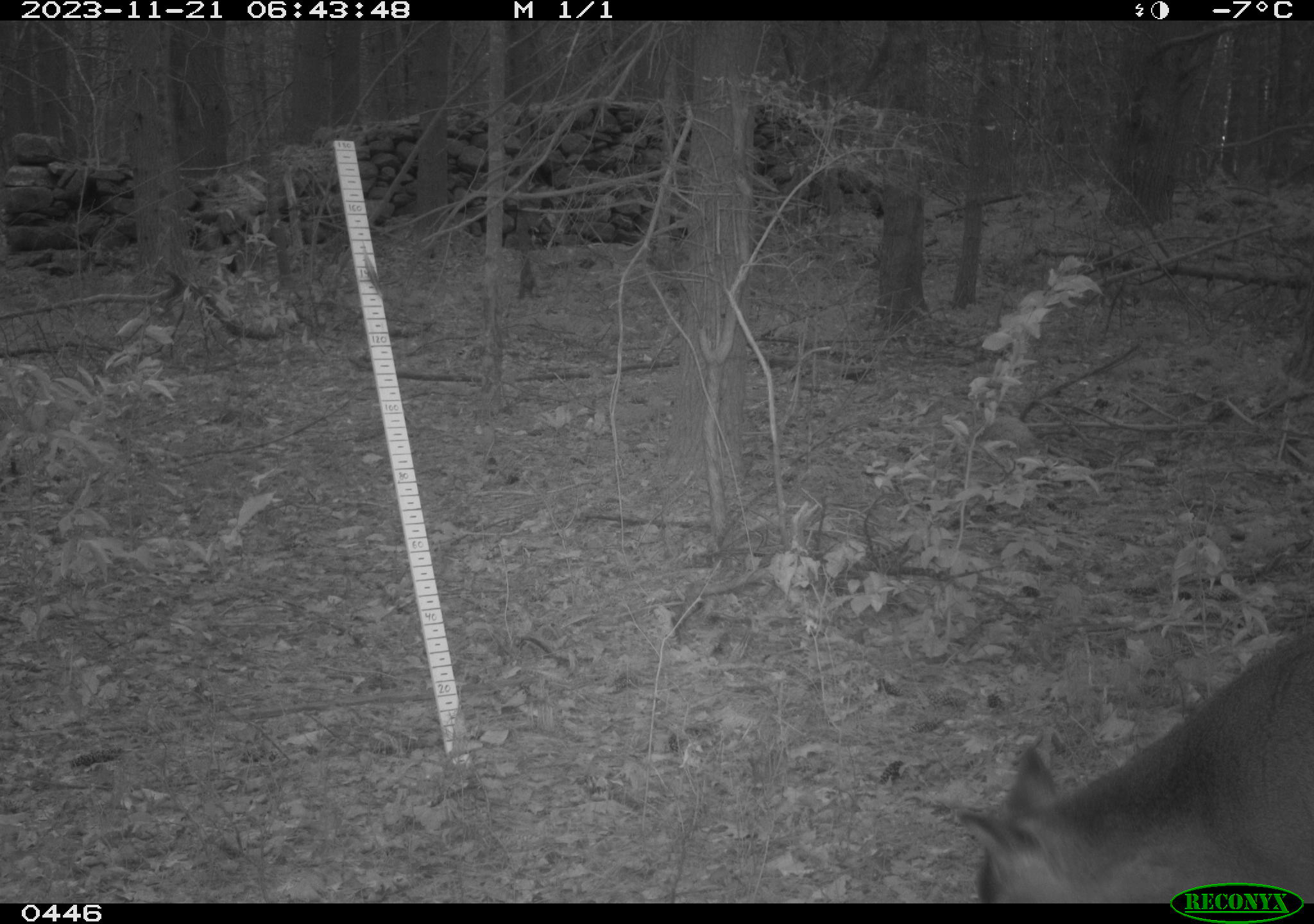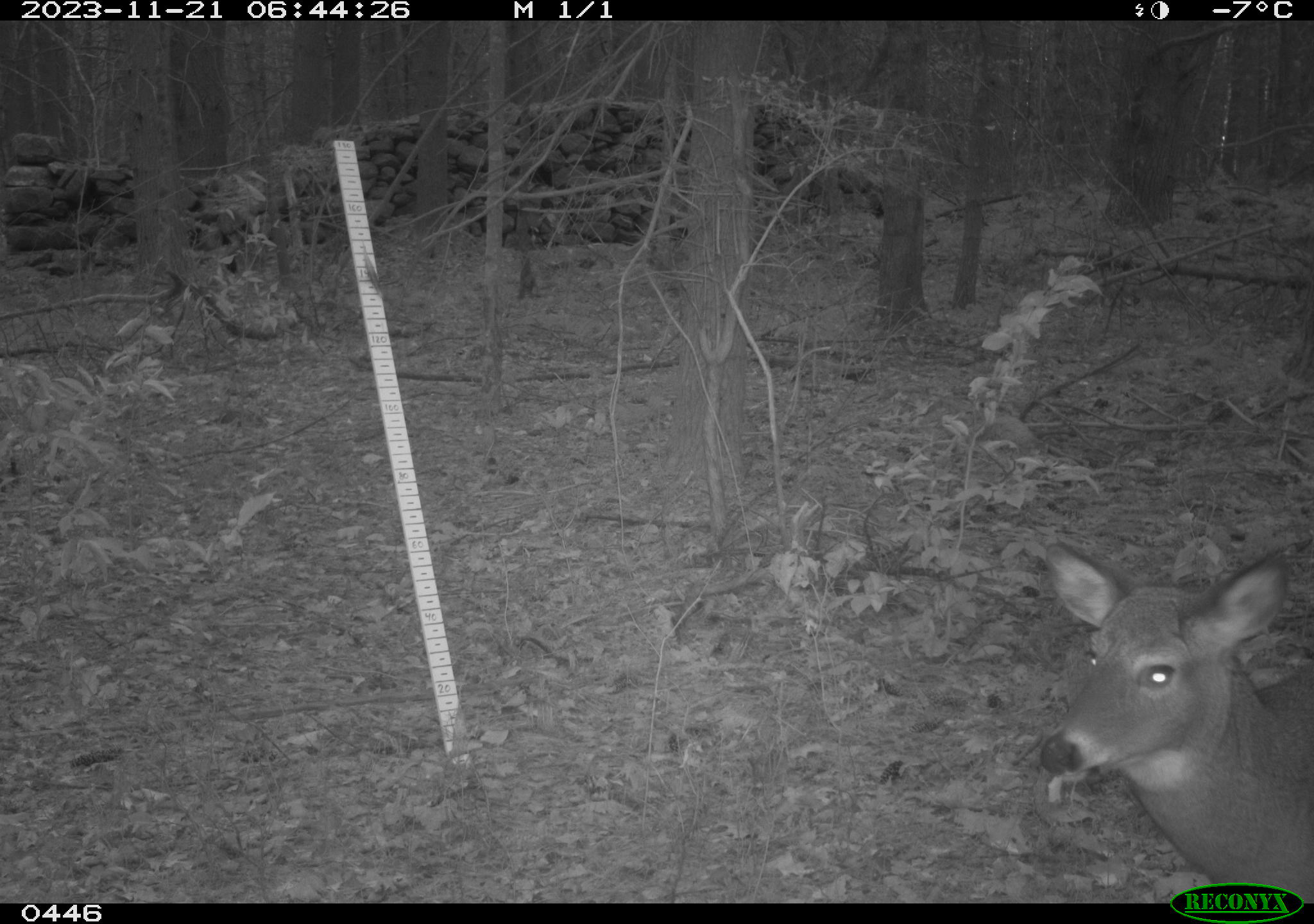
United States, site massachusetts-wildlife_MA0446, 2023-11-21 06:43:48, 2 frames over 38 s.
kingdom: Animalia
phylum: Chordata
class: Mammalia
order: Artiodactyla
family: Cervidae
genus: Odocoileus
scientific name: Odocoileus virginianus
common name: white-tailed deer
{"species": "white-tailed deer (Odocoileus virginianus)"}